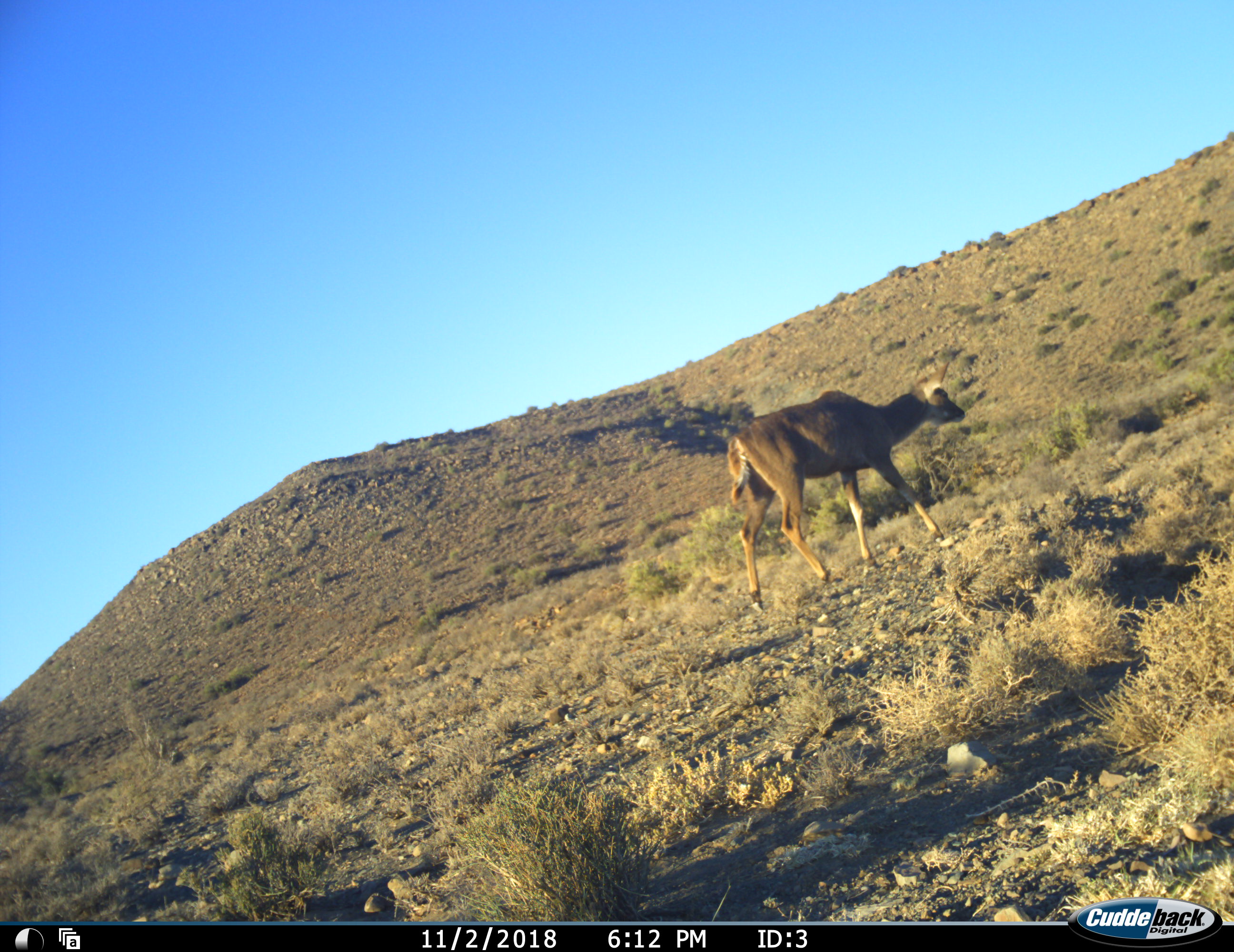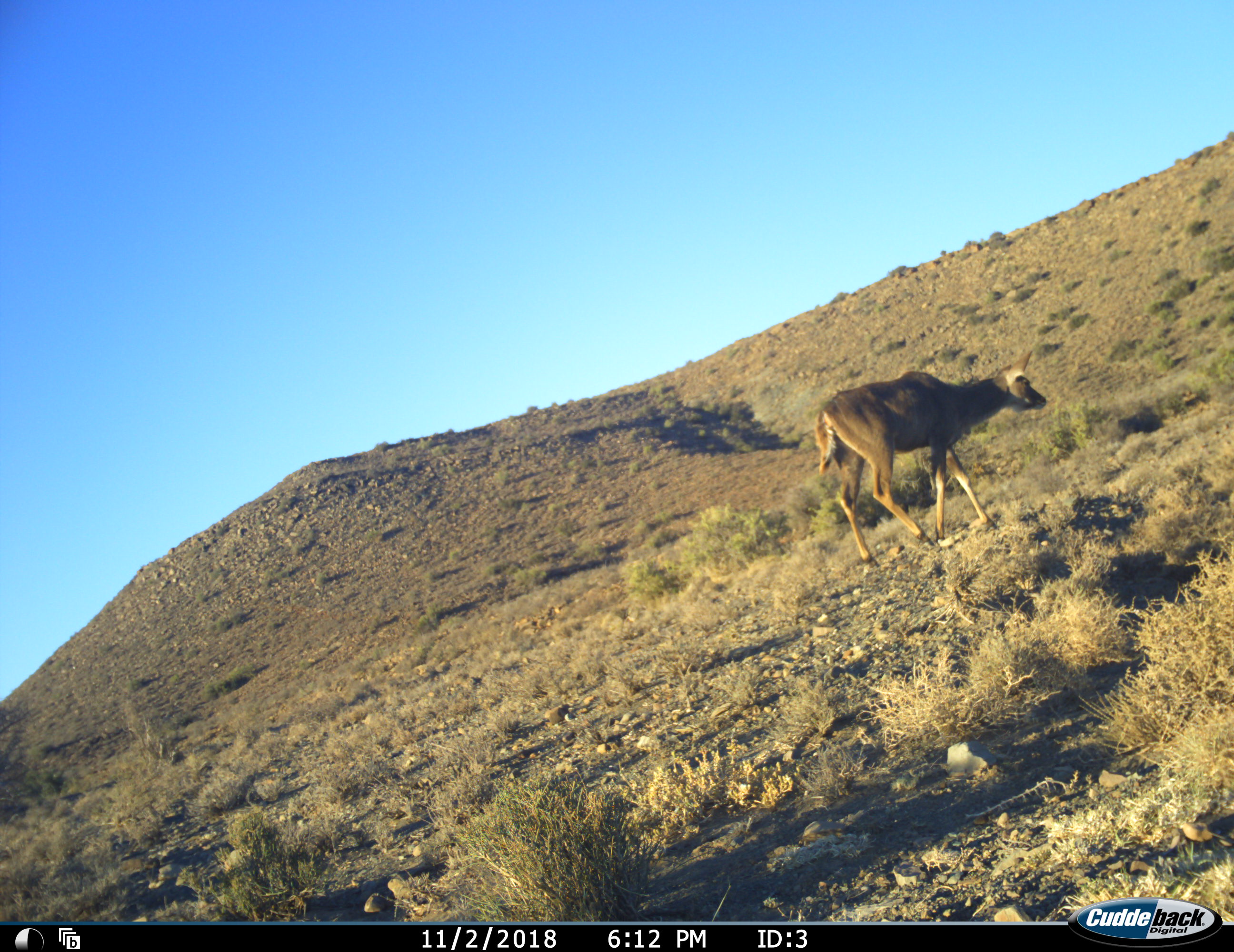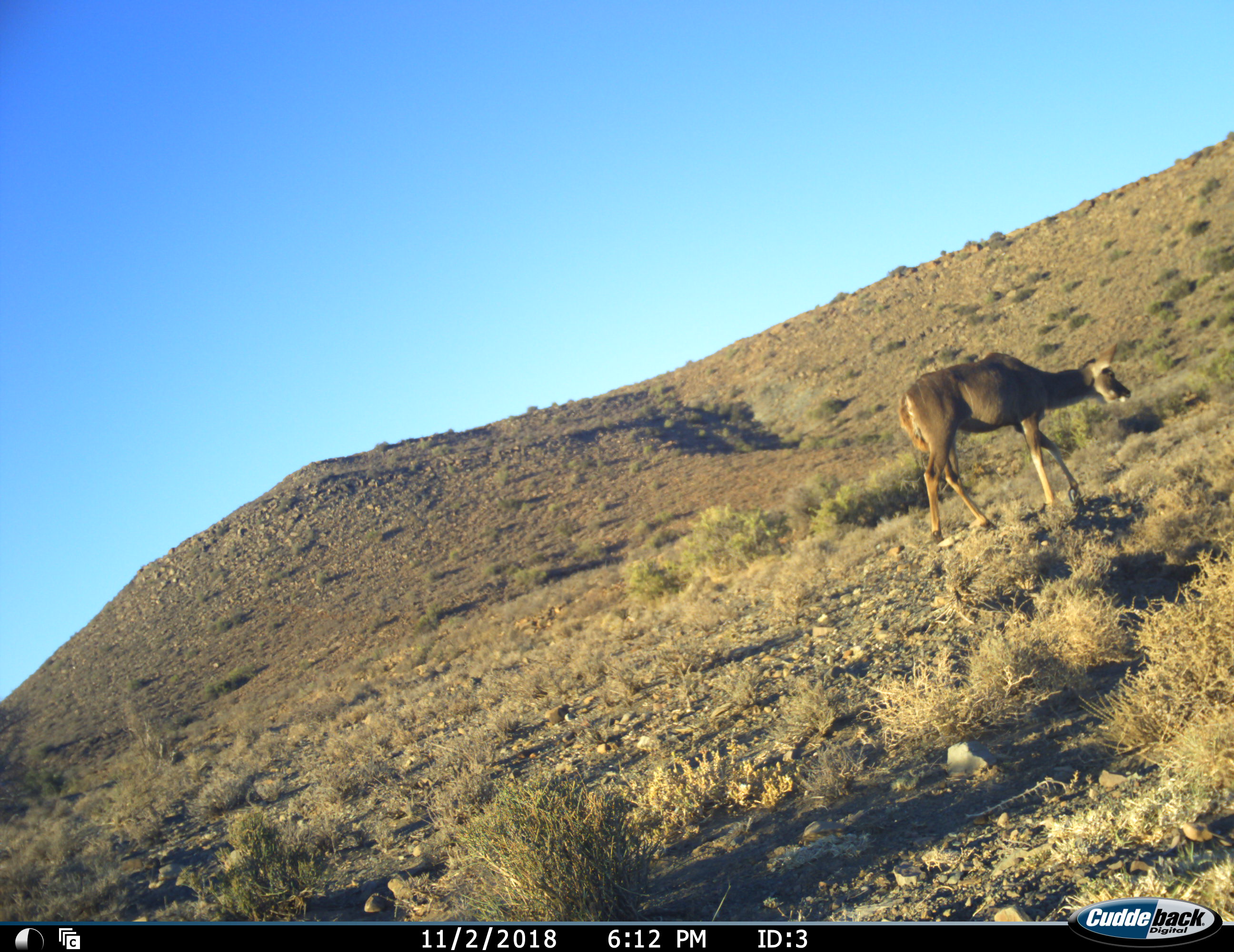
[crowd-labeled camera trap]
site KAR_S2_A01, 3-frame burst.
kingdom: Animalia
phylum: Chordata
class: Mammalia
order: Artiodactyla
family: Bovidae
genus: Tragelaphus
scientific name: Tragelaphus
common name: kudu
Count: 1.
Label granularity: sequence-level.